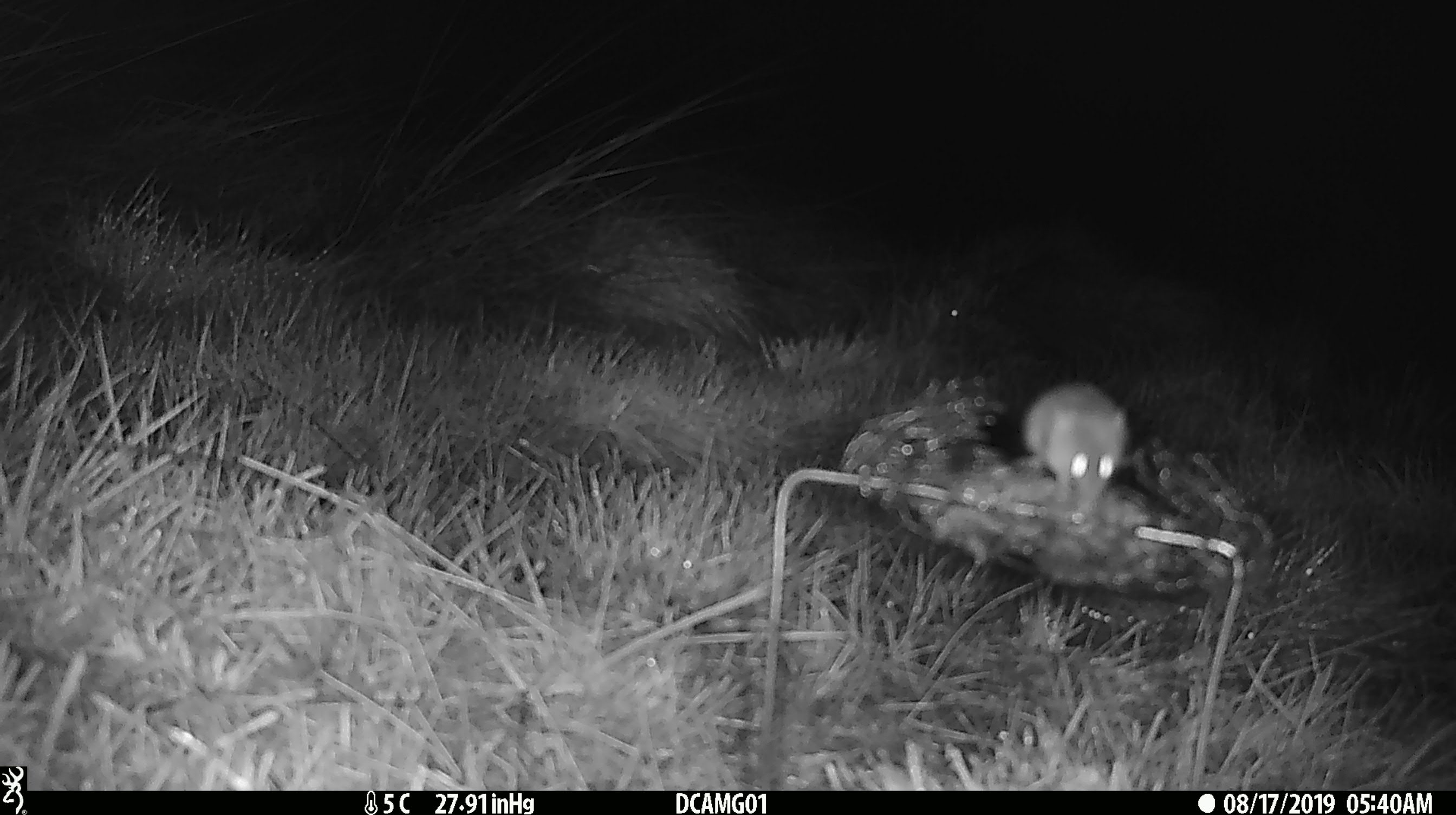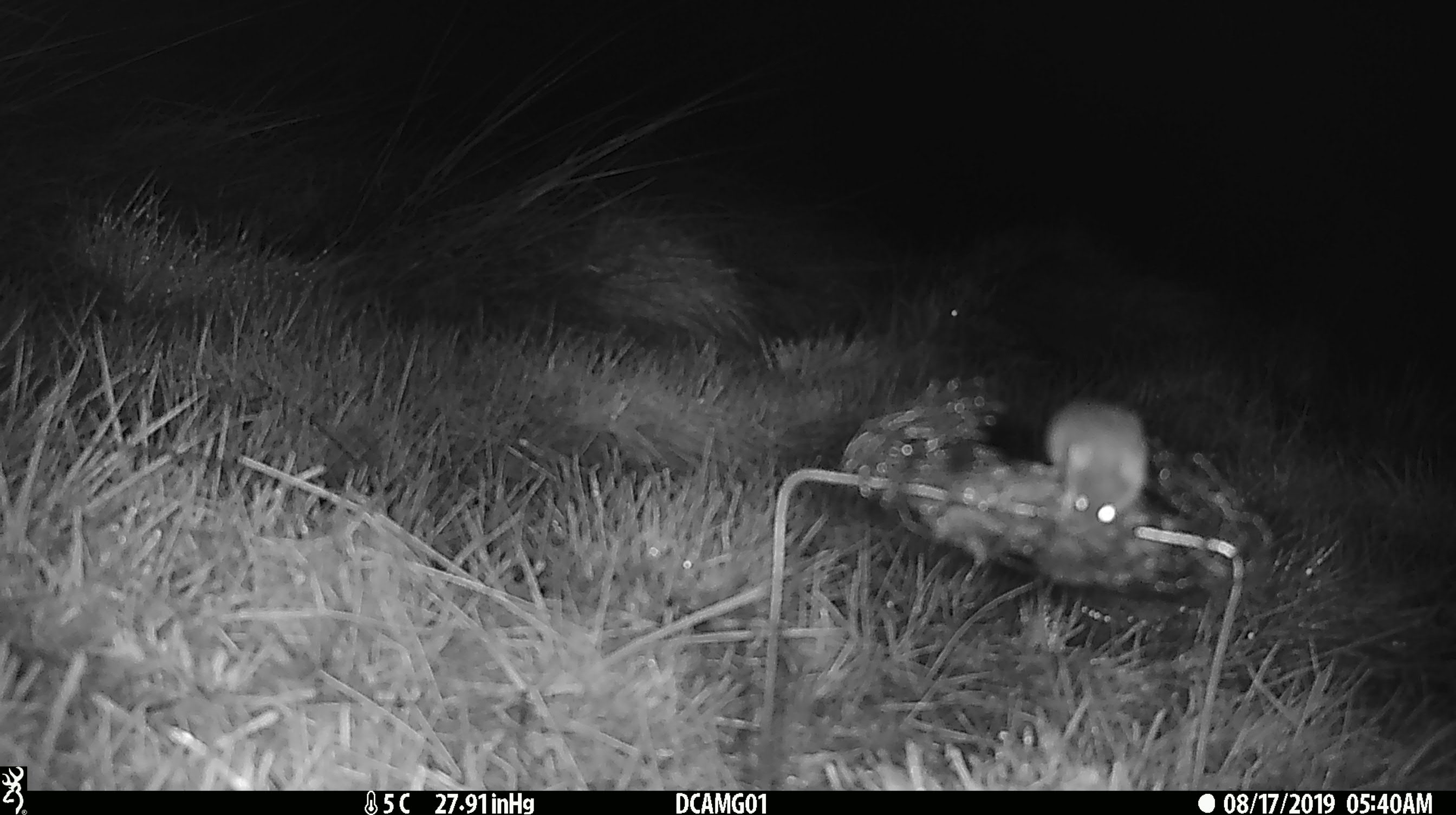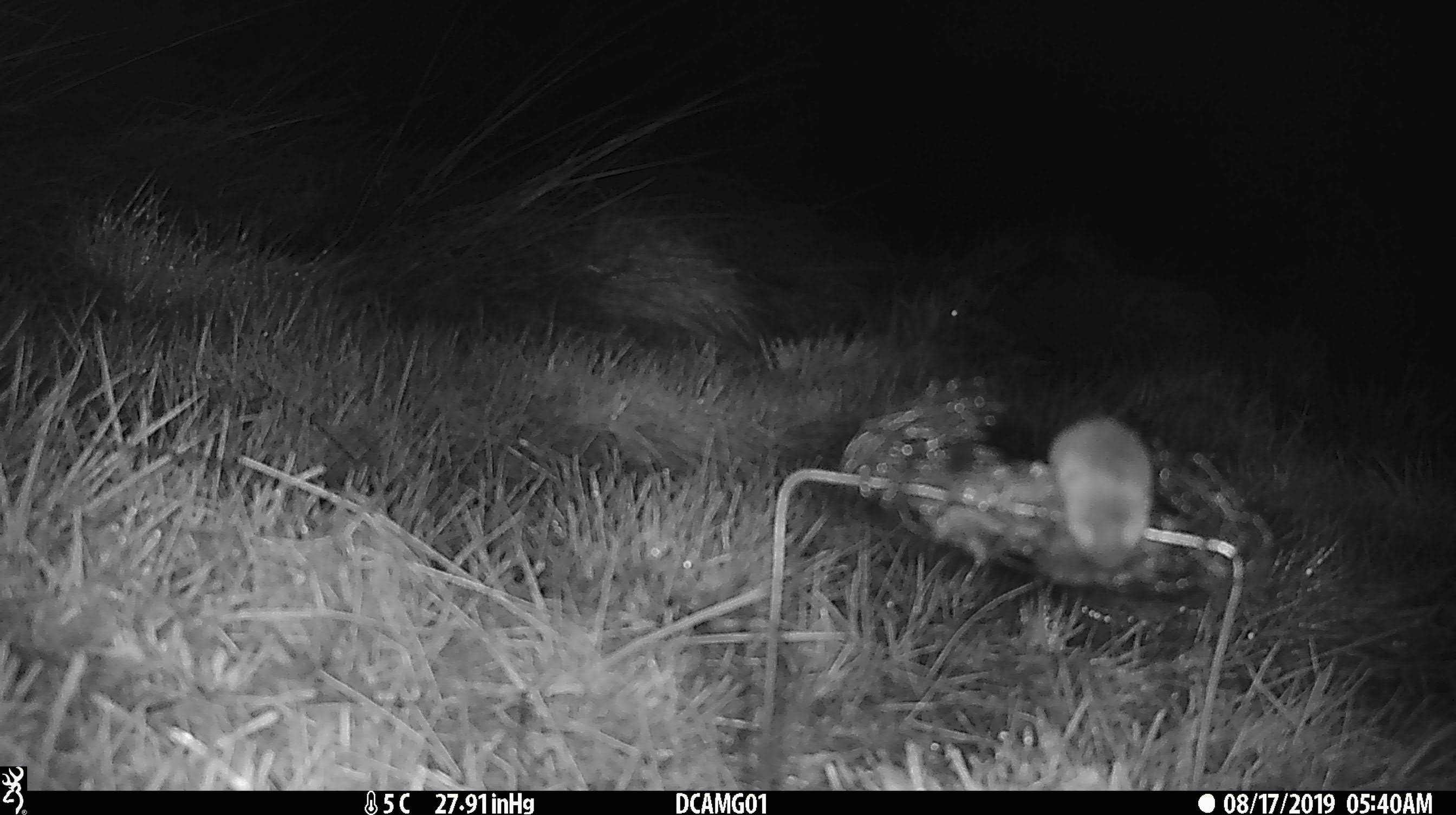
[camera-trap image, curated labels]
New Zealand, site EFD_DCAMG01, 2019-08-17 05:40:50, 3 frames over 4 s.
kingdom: Animalia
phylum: Chordata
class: Mammalia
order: Rodentia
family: Muridae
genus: Mus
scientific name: Mus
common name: mouse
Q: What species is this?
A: Mouse (Mus).